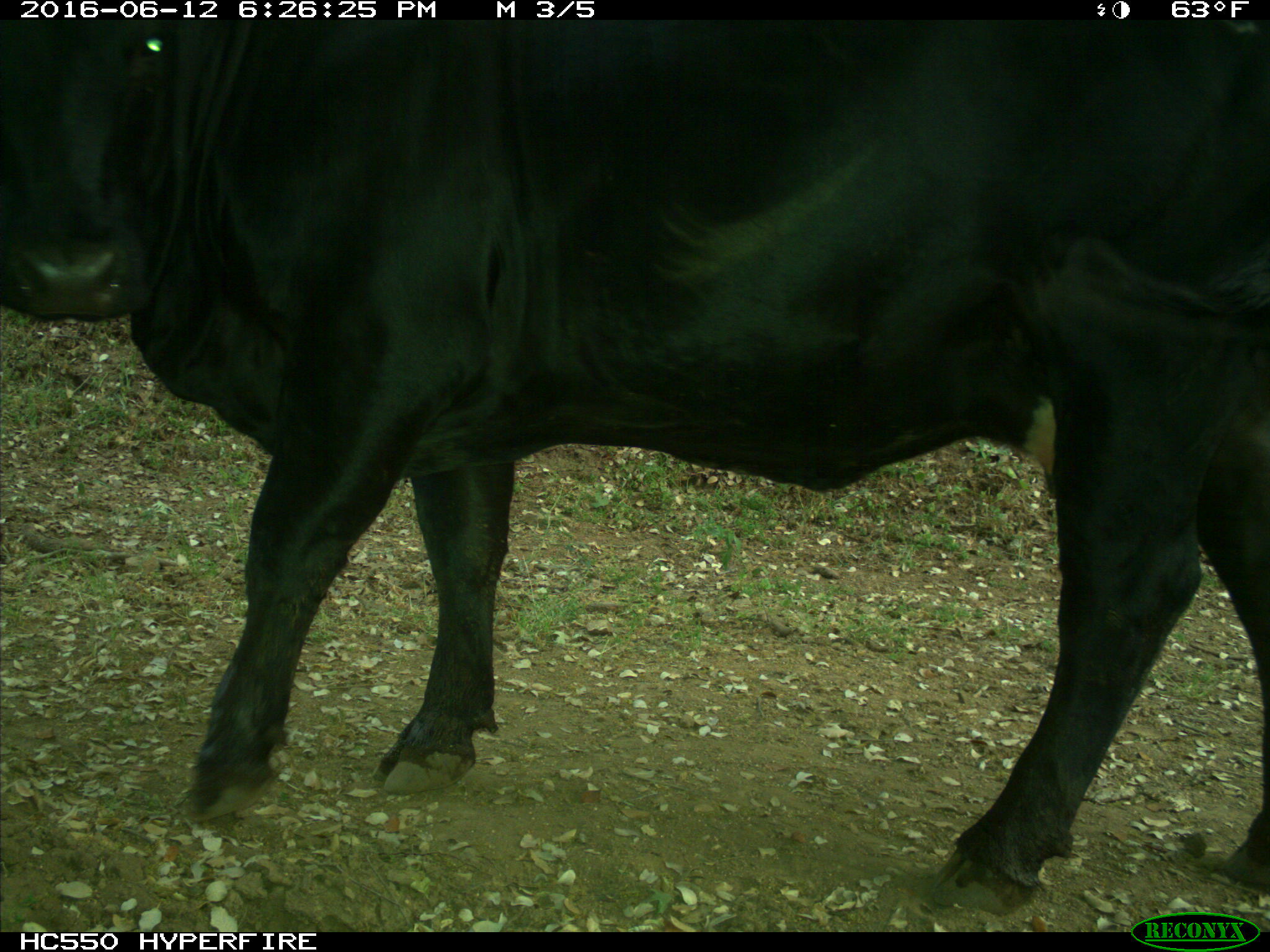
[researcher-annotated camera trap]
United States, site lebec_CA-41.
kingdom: Animalia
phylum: Chordata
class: Mammalia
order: Artiodactyla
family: Bovidae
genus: Bos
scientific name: Bos taurus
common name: domestic cow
Bos taurus (domestic cow).